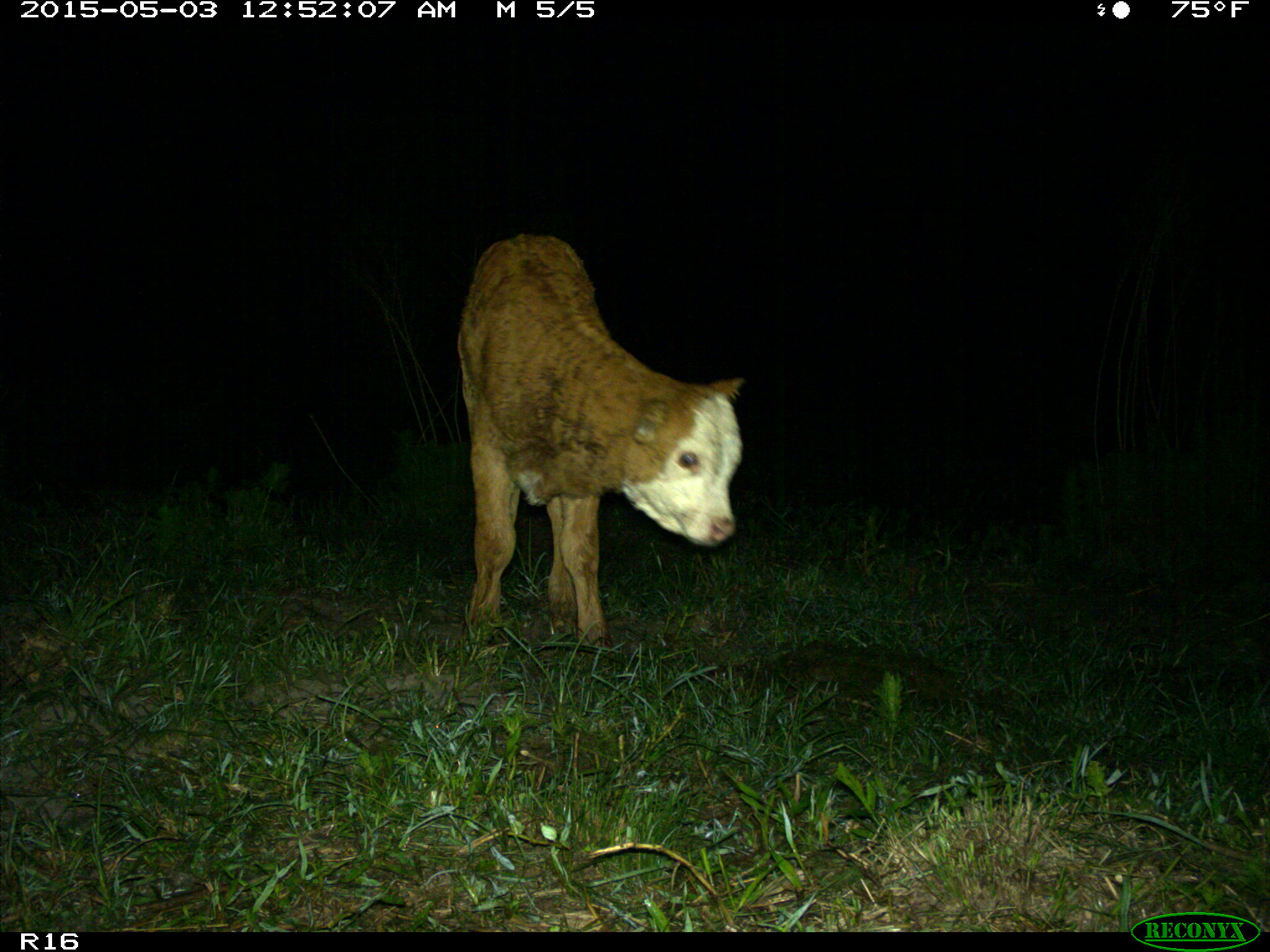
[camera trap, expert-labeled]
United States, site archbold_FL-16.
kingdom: Animalia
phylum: Chordata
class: Mammalia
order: Artiodactyla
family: Bovidae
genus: Bos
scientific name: Bos taurus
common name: domestic cow